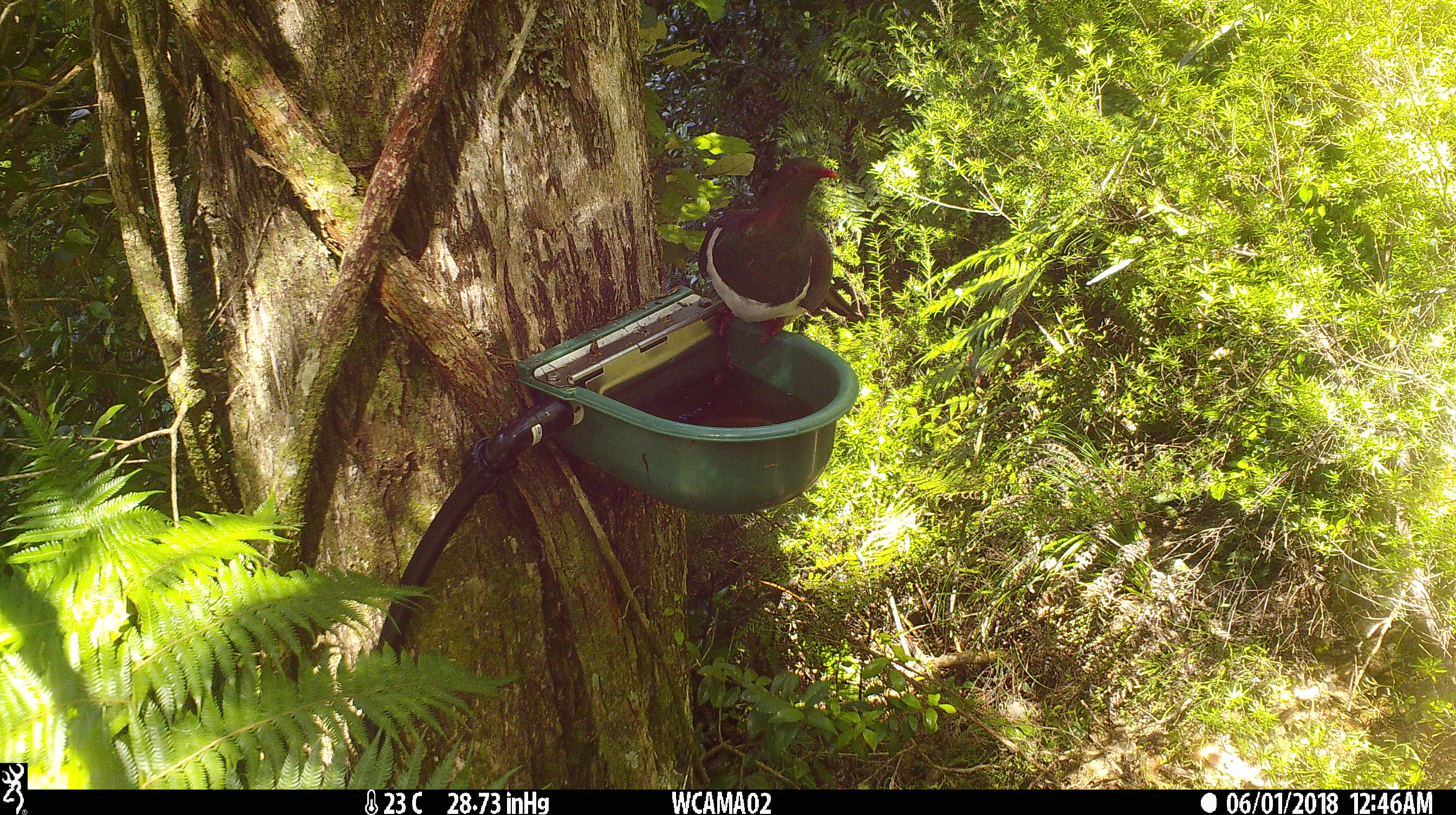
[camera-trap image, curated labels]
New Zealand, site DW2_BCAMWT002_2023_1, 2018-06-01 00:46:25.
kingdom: Animalia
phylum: Chordata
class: Aves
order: Columbiformes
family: Columbidae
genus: Hemiphaga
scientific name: Hemiphaga novaeseelandiae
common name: new zealand pigeon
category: kereru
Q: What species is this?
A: Kereru (new zealand pigeon) (Hemiphaga novaeseelandiae).